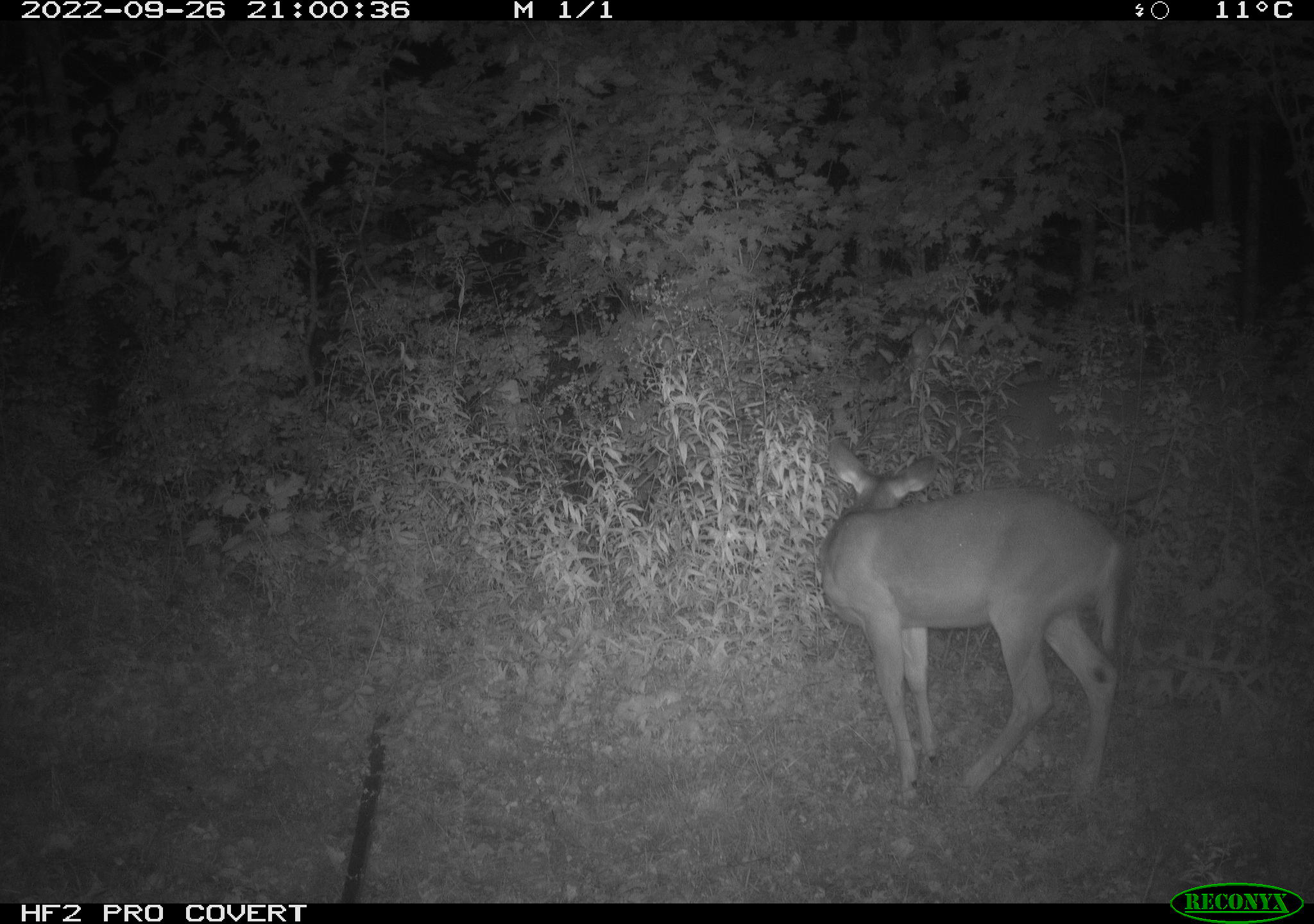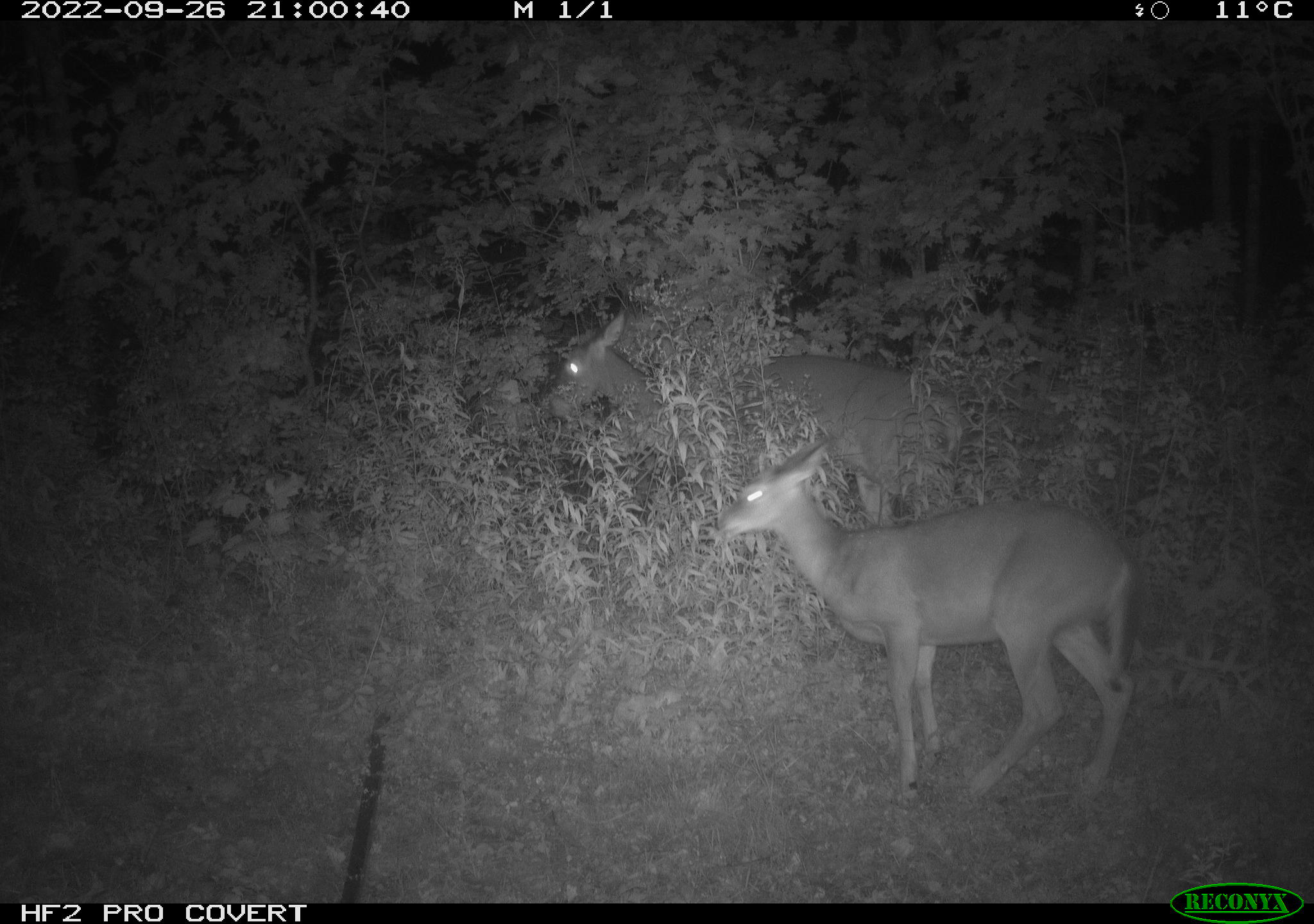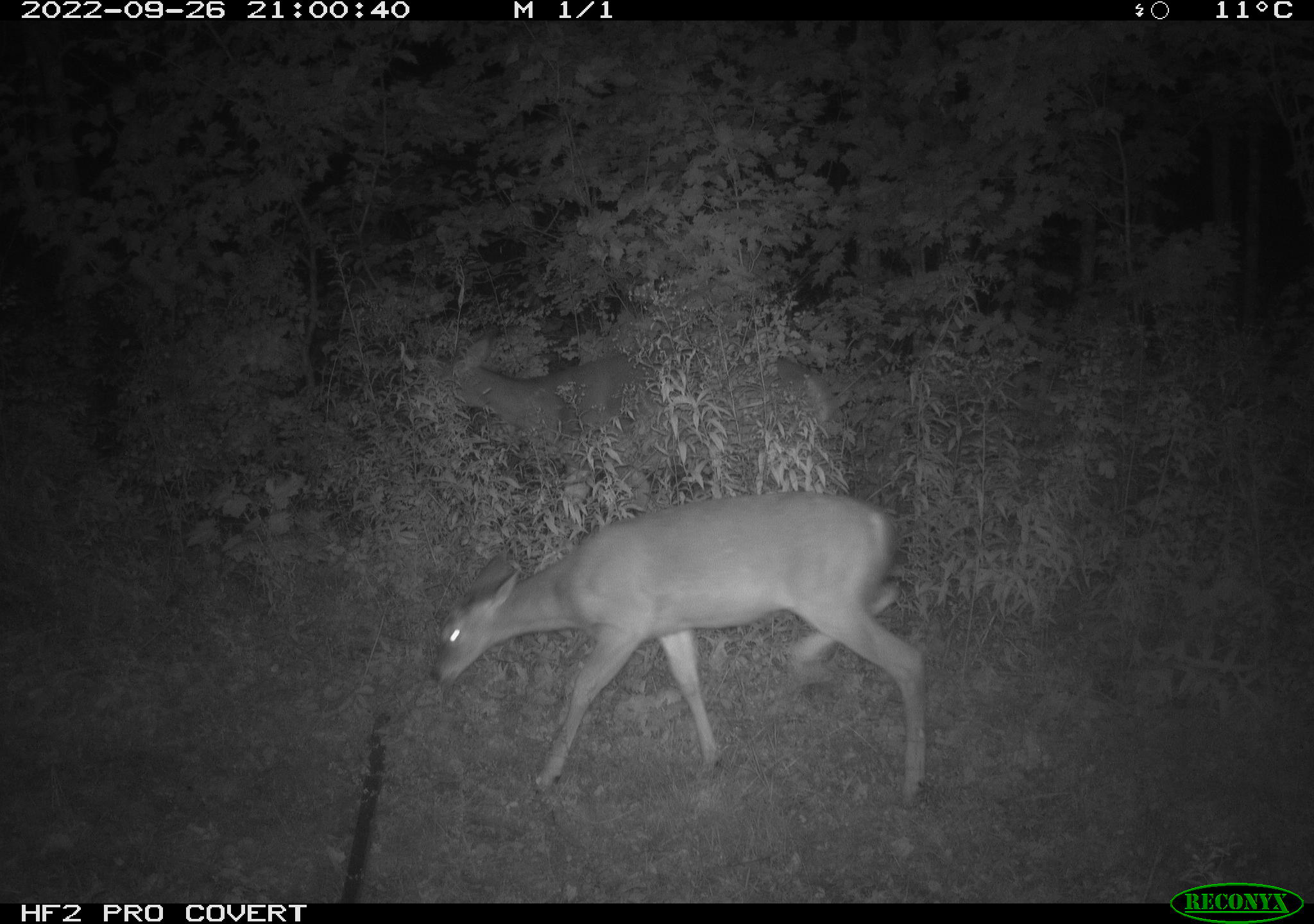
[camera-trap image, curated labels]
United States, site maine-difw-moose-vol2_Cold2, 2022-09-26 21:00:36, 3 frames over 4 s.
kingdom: Animalia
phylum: Chordata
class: Mammalia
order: Artiodactyla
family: Cervidae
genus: Odocoileus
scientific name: Odocoileus virginianus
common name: white-tailed deer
White-tailed deer (Odocoileus virginianus).